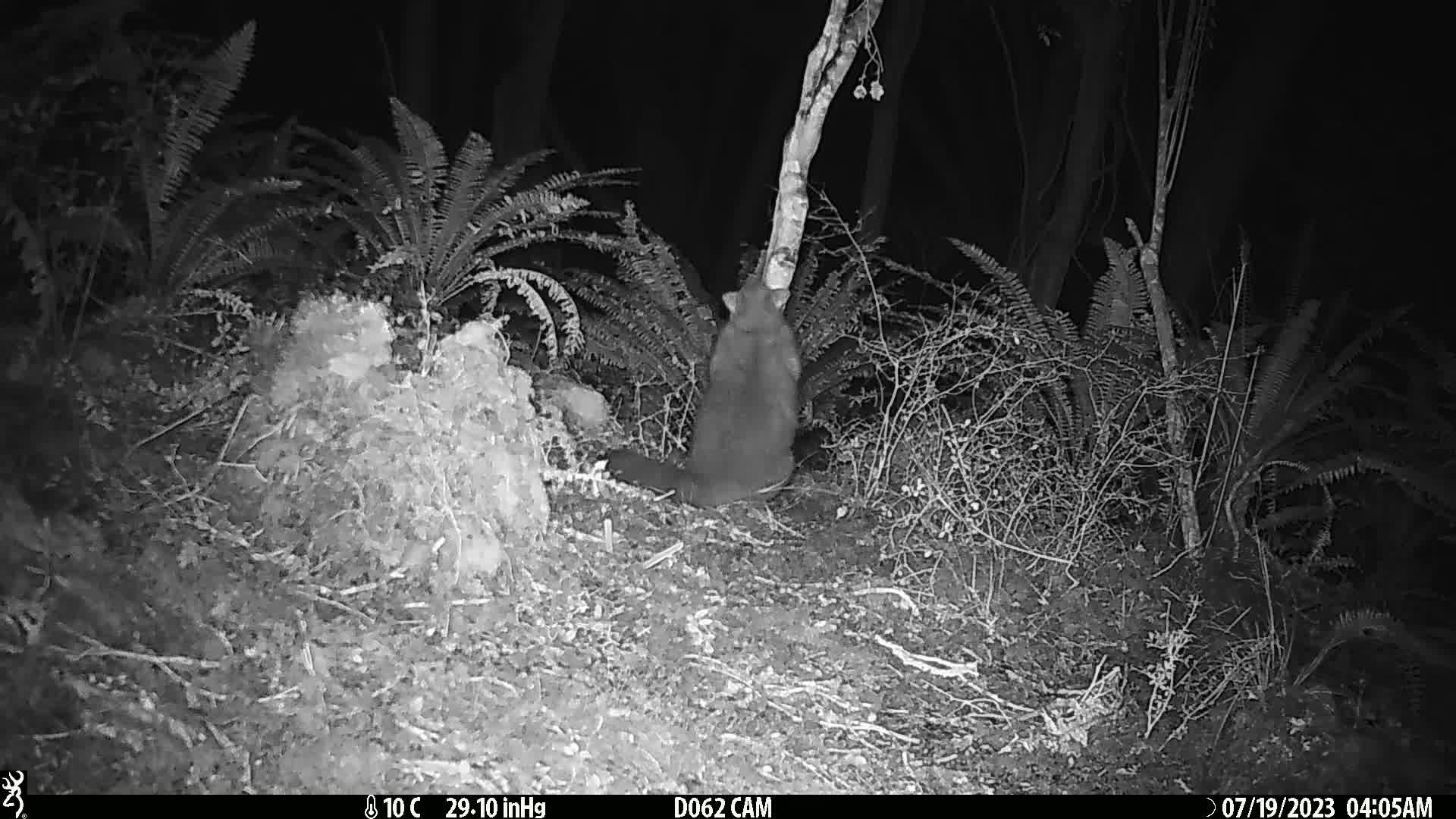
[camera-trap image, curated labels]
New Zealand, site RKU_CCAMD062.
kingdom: Animalia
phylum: Chordata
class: Mammalia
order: Diprotodontia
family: Phalangeridae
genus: Trichosurus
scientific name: Trichosurus vulpecula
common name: common brushtail possum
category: possum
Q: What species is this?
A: Possum (common brushtail possum) (Trichosurus vulpecula).